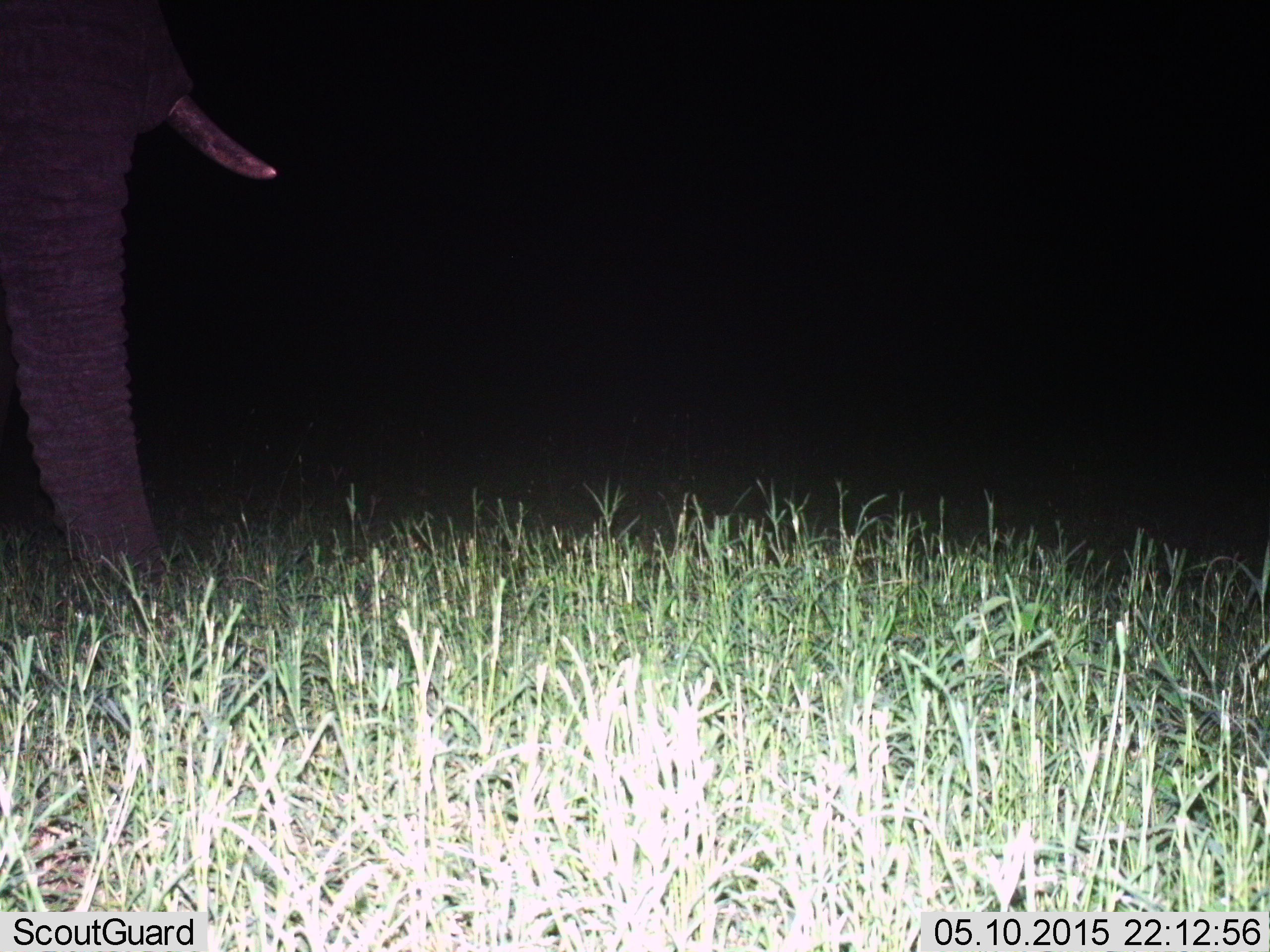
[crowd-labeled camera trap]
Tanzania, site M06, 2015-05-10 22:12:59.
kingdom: Animalia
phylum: Chordata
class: Mammalia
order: Proboscidea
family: Elephantidae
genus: Loxodonta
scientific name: Loxodonta africana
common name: african bush elephant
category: elephant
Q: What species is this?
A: Elephant (african bush elephant) (Loxodonta africana).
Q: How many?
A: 1.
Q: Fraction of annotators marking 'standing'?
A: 80%.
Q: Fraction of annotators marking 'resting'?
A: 0%.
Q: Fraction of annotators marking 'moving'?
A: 20%.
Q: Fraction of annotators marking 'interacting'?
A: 0%.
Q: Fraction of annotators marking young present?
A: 0%.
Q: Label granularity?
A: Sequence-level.